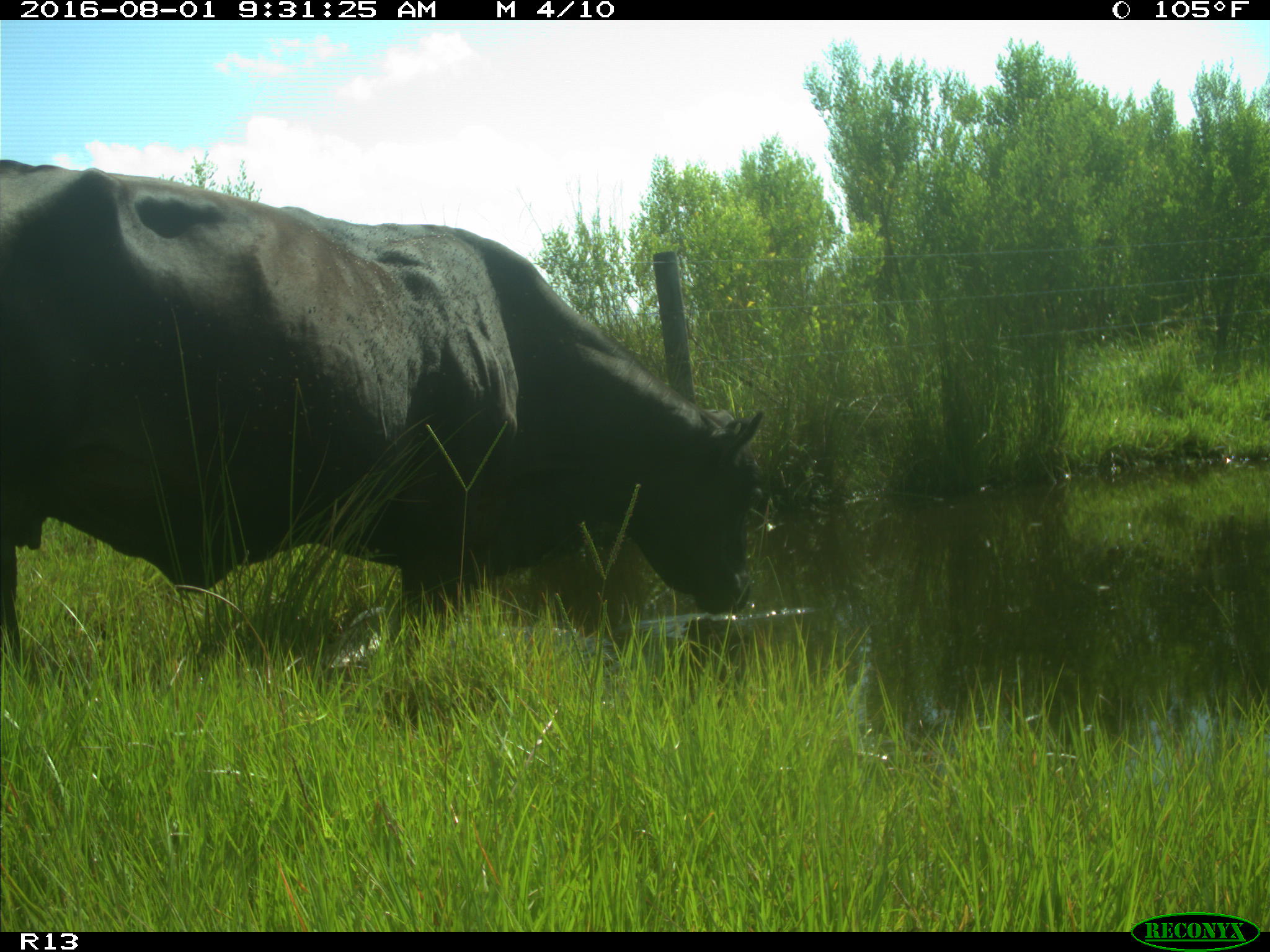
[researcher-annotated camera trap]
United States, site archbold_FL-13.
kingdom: Animalia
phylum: Chordata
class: Mammalia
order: Artiodactyla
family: Bovidae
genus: Bos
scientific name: Bos taurus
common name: domestic cow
Bos taurus (domestic cow).